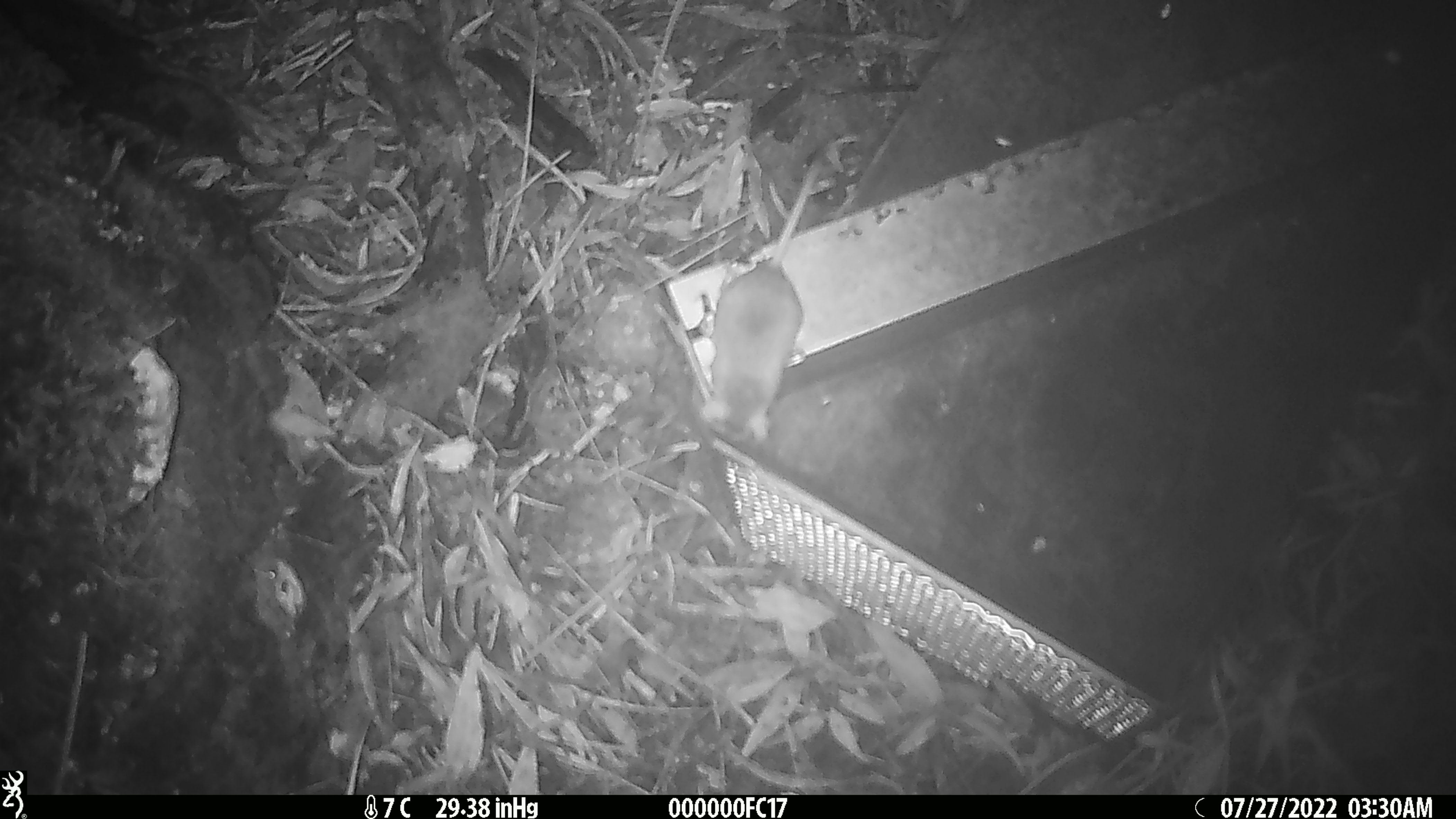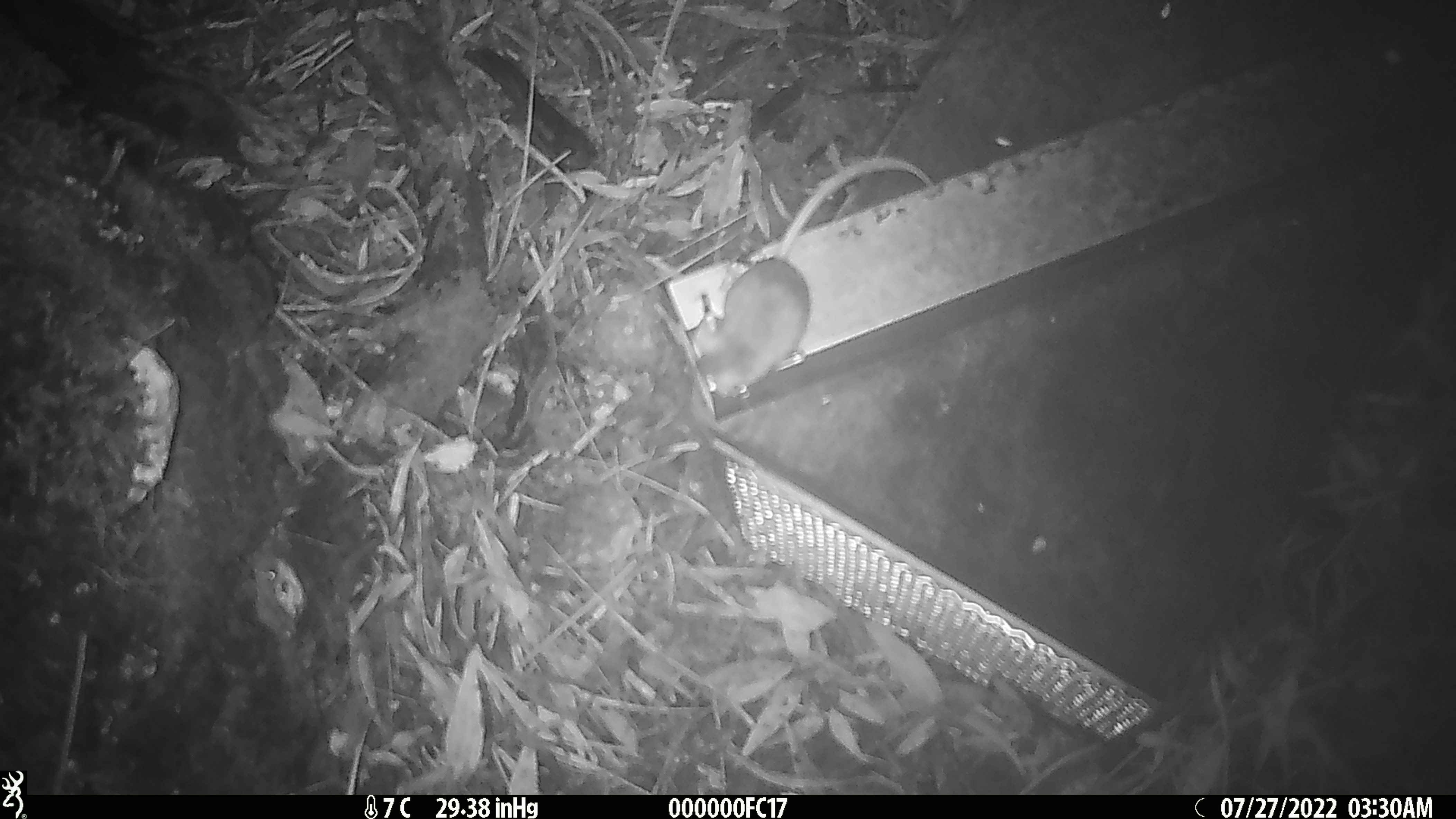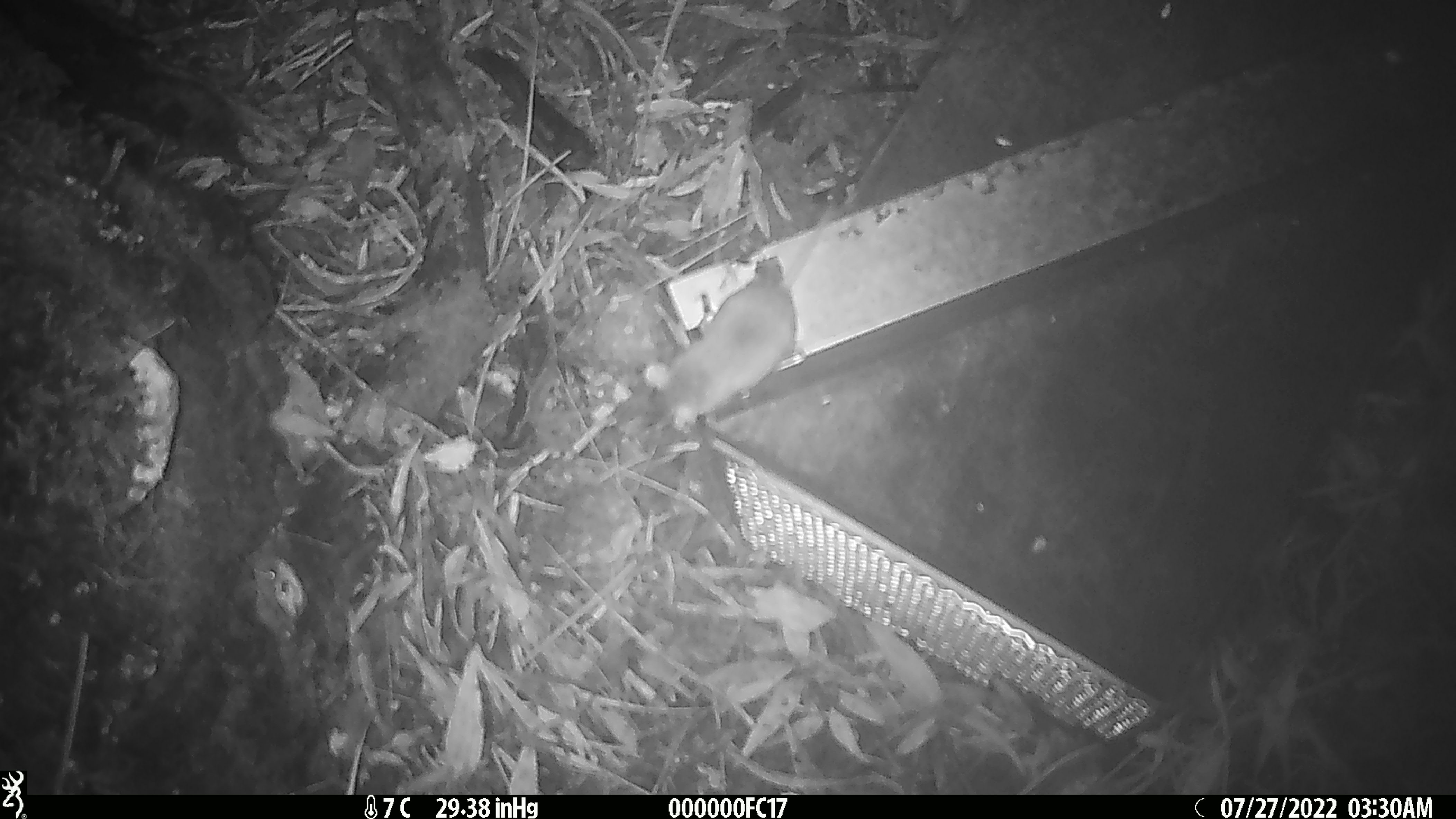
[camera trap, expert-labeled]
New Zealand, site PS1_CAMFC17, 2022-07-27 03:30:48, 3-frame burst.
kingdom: Animalia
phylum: Chordata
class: Mammalia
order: Rodentia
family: Muridae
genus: Mus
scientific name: Mus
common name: mouse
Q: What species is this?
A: Mouse (Mus).